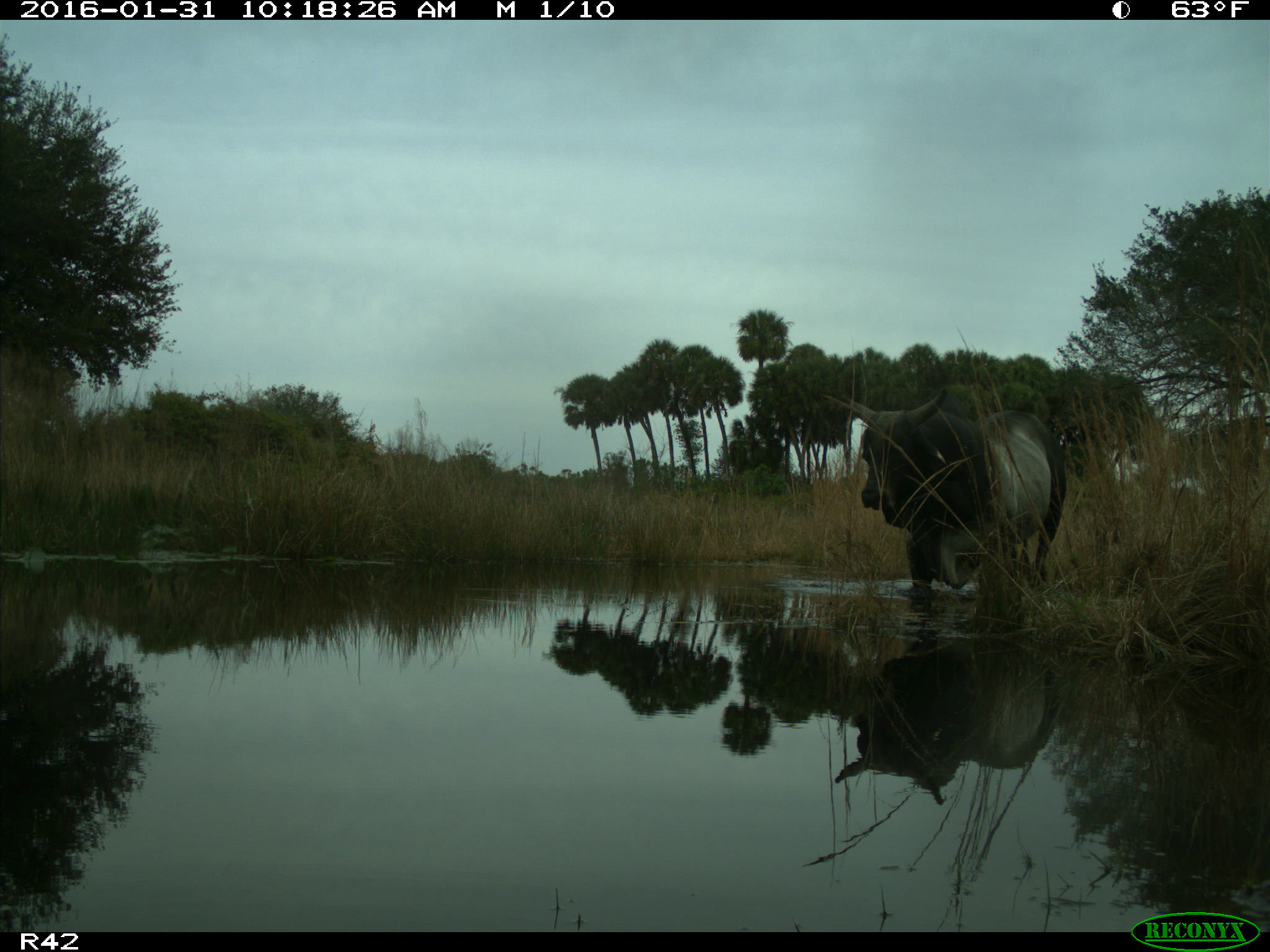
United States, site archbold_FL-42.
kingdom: Animalia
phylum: Chordata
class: Mammalia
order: Artiodactyla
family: Bovidae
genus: Bos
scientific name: Bos taurus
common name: domestic cow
Bos taurus (domestic cow).